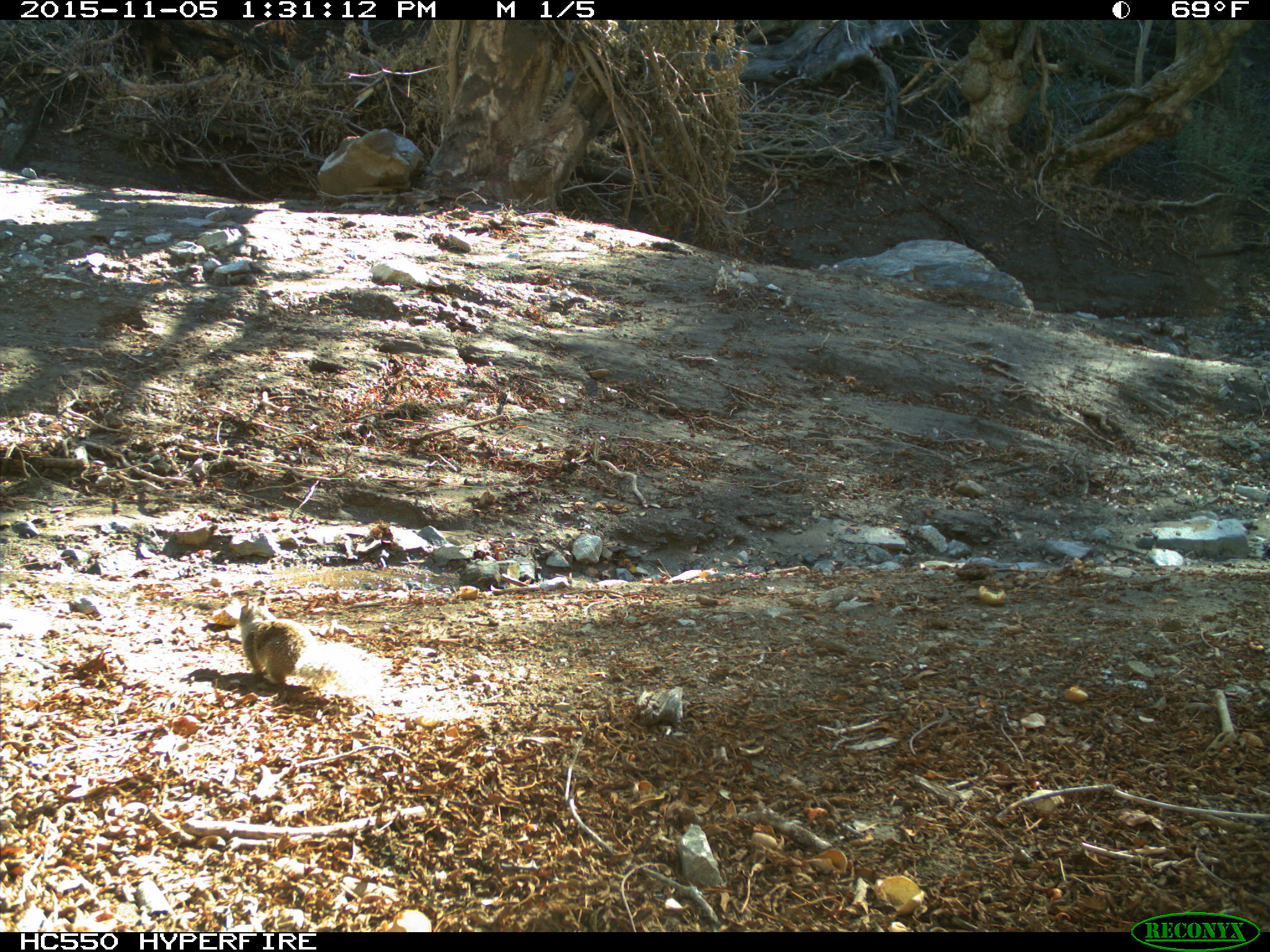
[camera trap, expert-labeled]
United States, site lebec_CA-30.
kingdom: Animalia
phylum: Chordata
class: Mammalia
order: Rodentia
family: Sciuridae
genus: Otospermophilus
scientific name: Otospermophilus beecheyi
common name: california ground squirrel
Otospermophilus beecheyi (california ground squirrel).